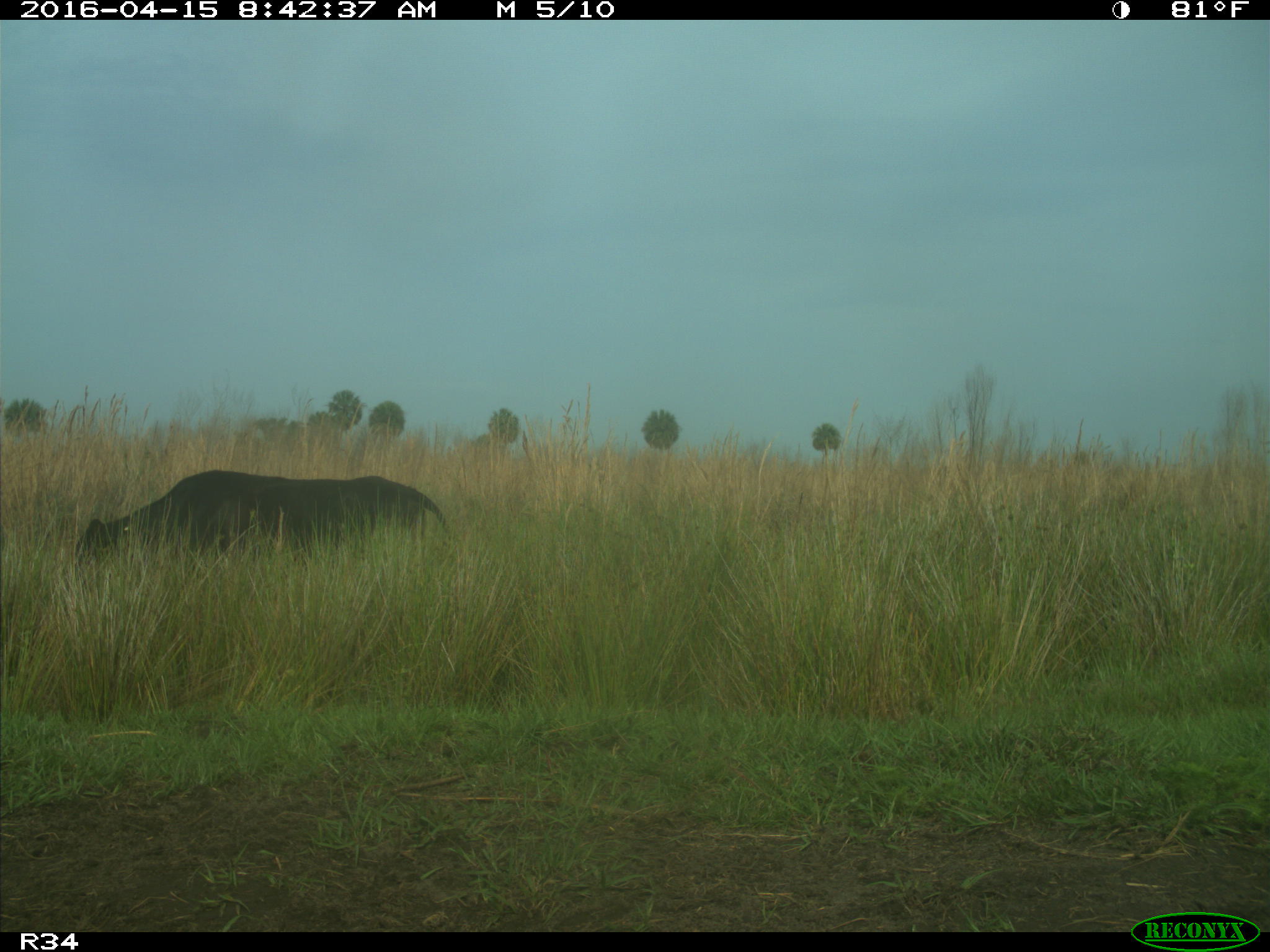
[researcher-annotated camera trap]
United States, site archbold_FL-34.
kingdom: Animalia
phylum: Chordata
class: Mammalia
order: Artiodactyla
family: Bovidae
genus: Bos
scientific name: Bos taurus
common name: domestic cow